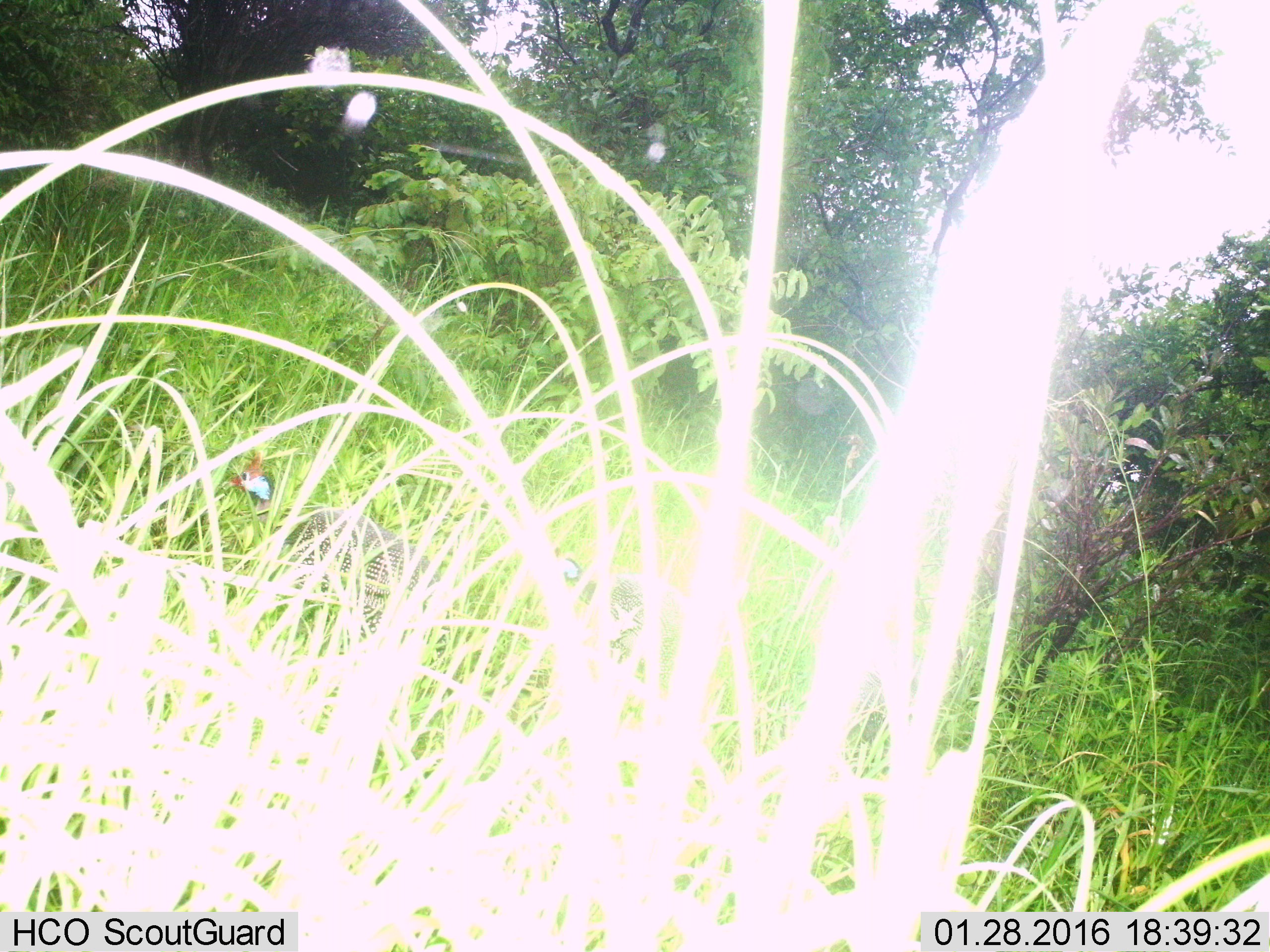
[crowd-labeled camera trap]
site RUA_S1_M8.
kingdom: Animalia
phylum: Chordata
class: Aves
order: Galliformes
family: Numididae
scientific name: Numididae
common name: guineafowl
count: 2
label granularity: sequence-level